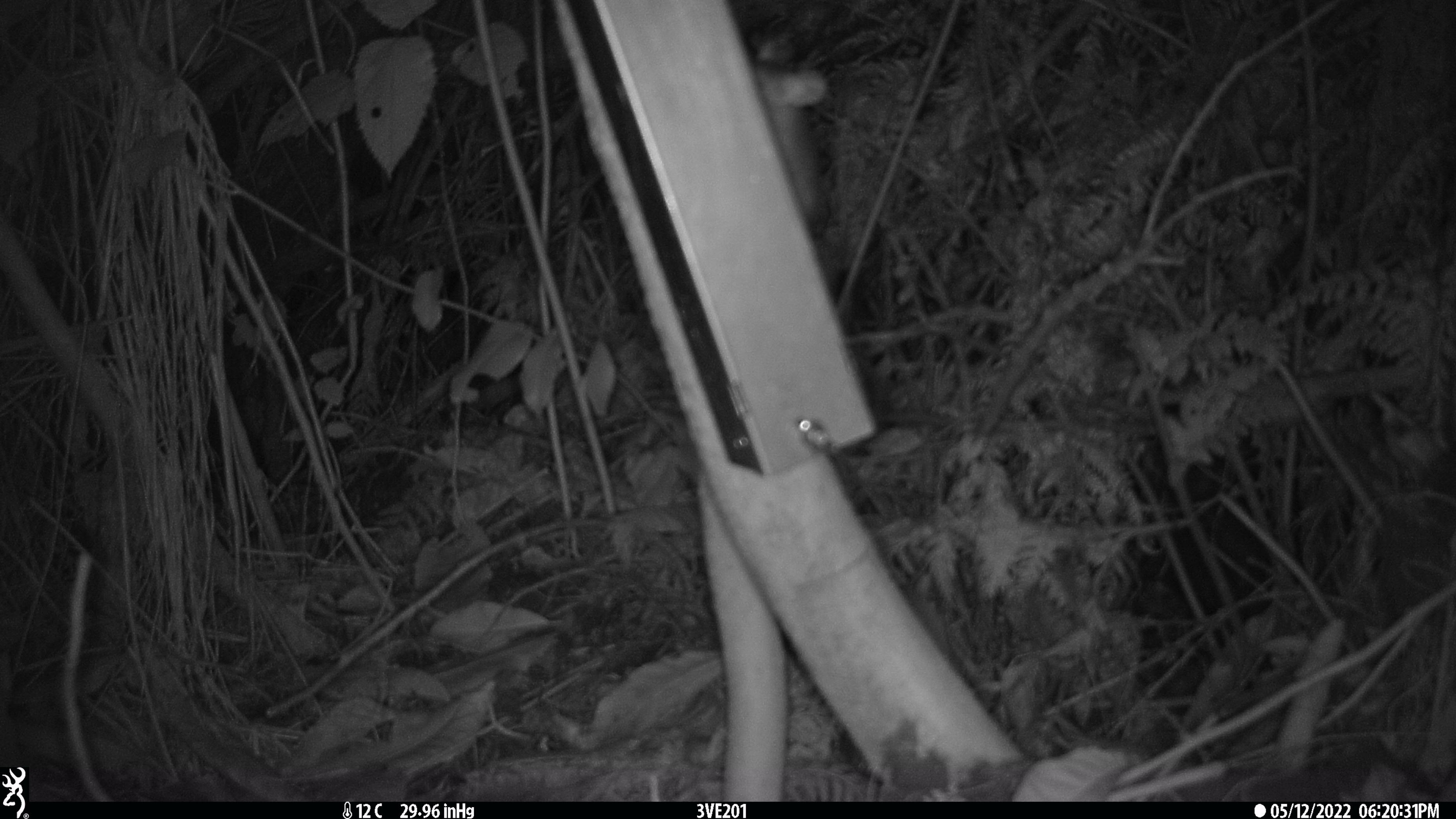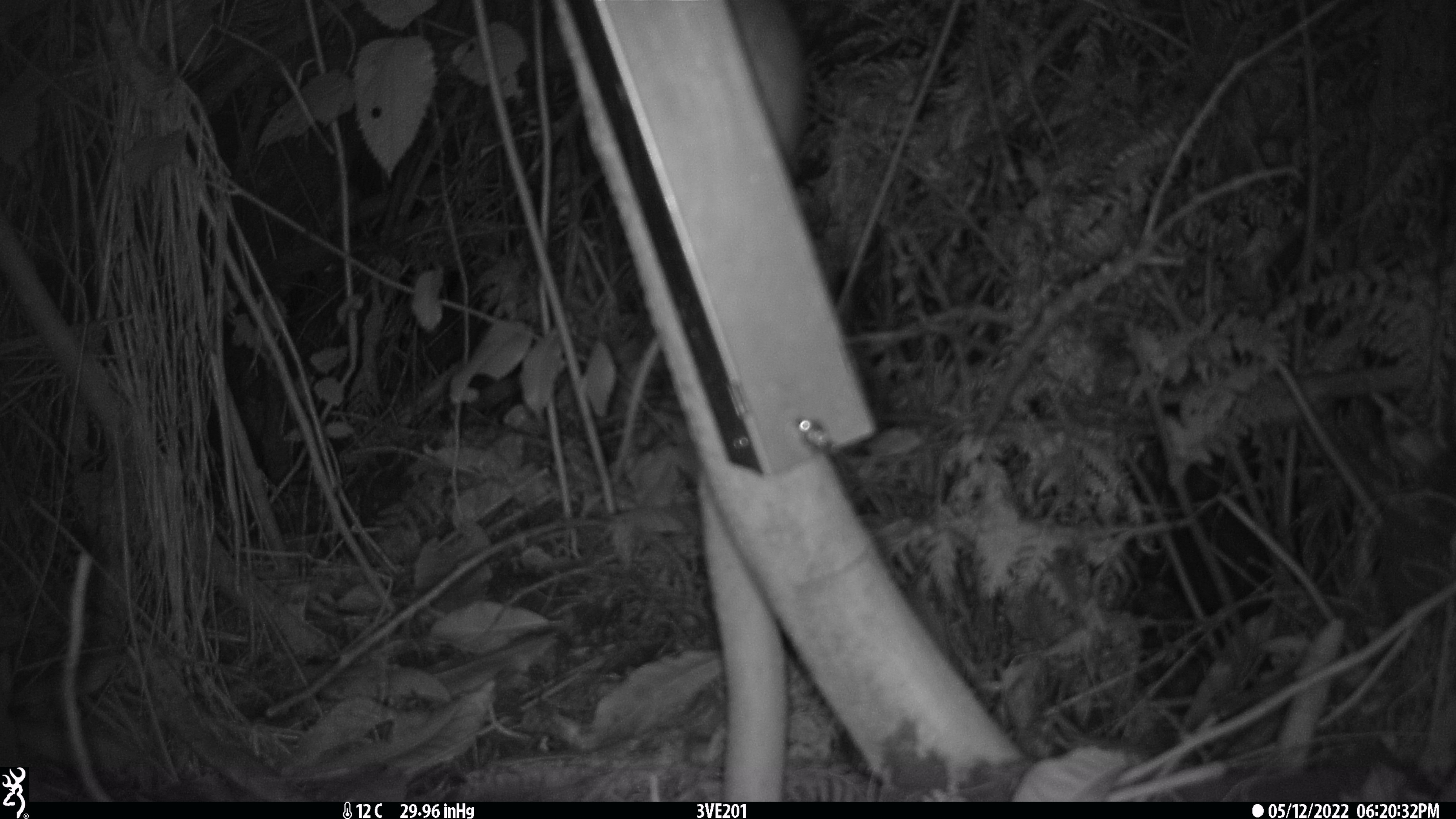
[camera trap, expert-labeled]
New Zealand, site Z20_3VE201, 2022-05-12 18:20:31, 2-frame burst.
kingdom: Animalia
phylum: Chordata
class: Mammalia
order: Rodentia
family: Muridae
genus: Rattus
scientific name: Rattus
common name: rat